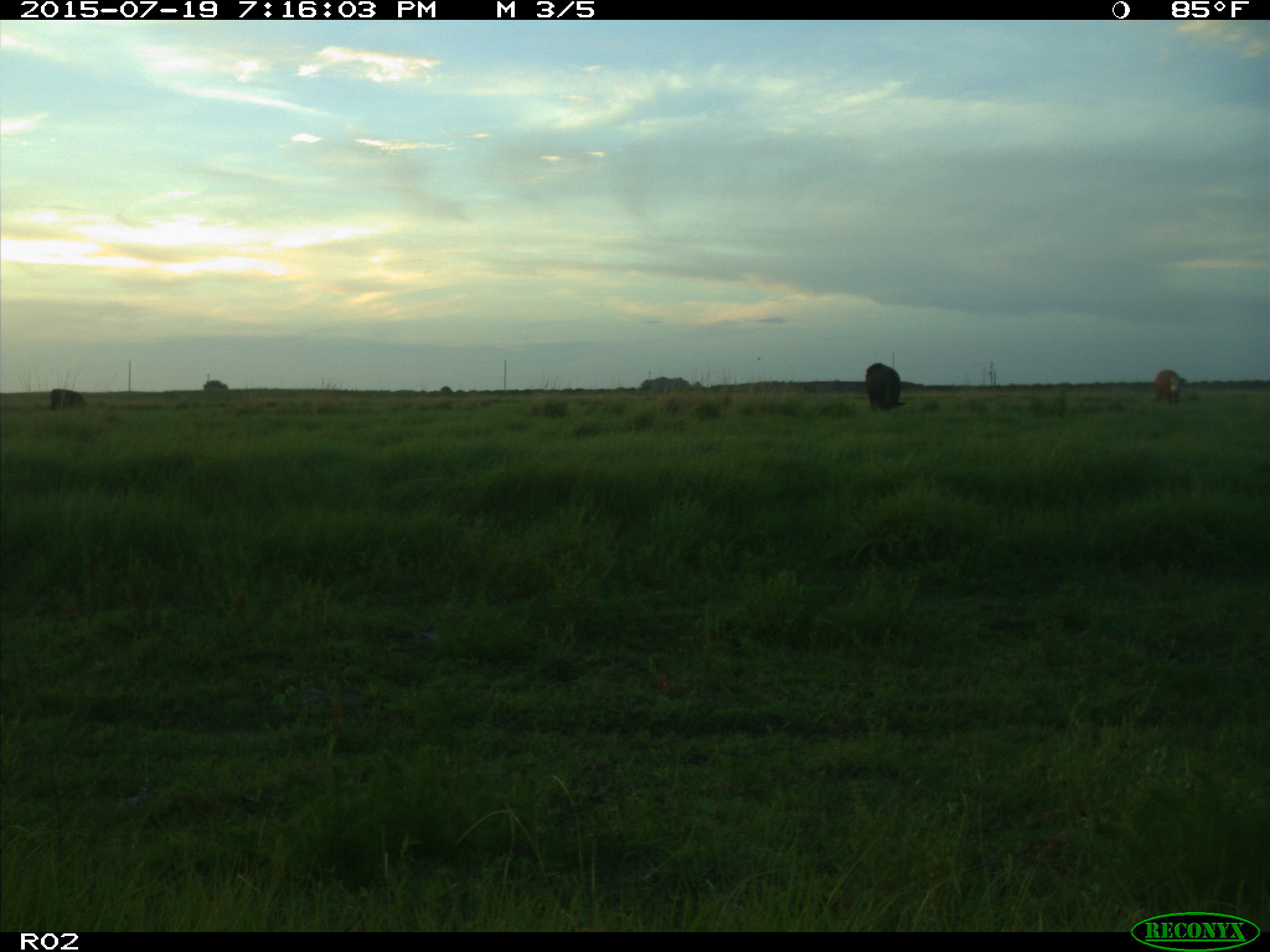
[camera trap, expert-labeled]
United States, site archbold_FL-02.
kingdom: Animalia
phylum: Chordata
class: Mammalia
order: Artiodactyla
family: Bovidae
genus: Bos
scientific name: Bos taurus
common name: domestic cow